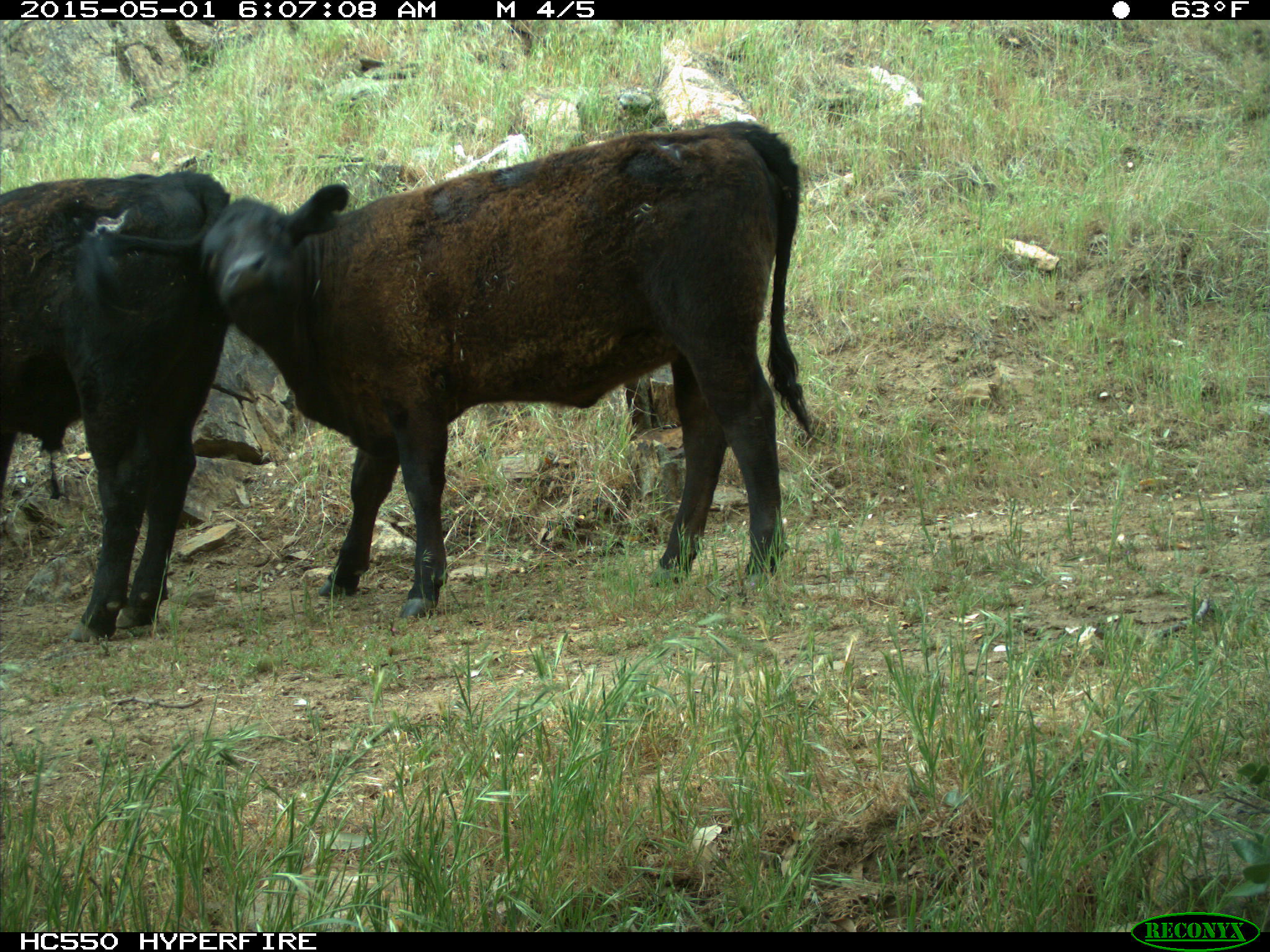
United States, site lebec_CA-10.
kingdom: Animalia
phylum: Chordata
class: Mammalia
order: Artiodactyla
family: Bovidae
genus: Bos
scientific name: Bos taurus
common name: domestic cow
Bos taurus (domestic cow).